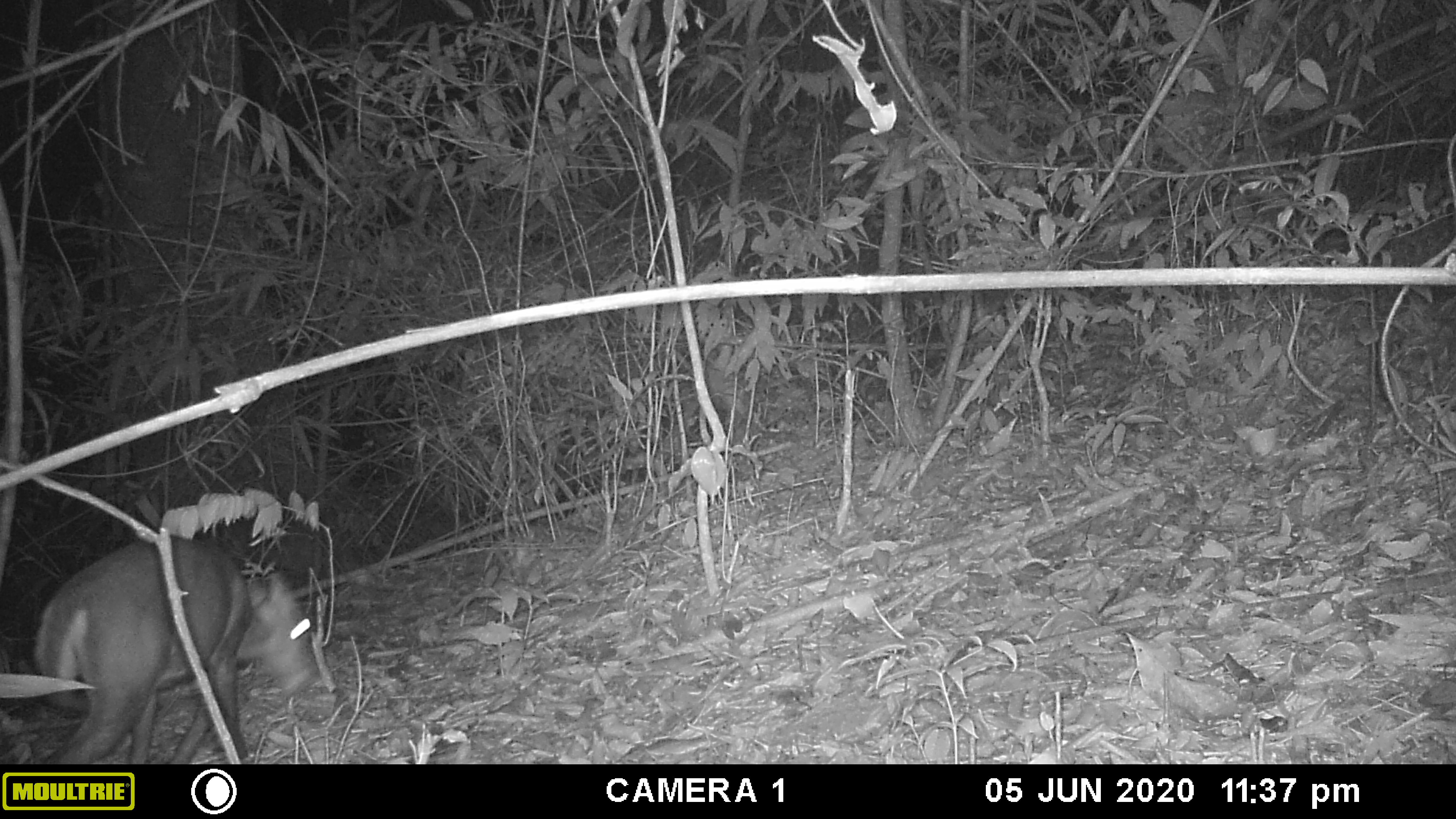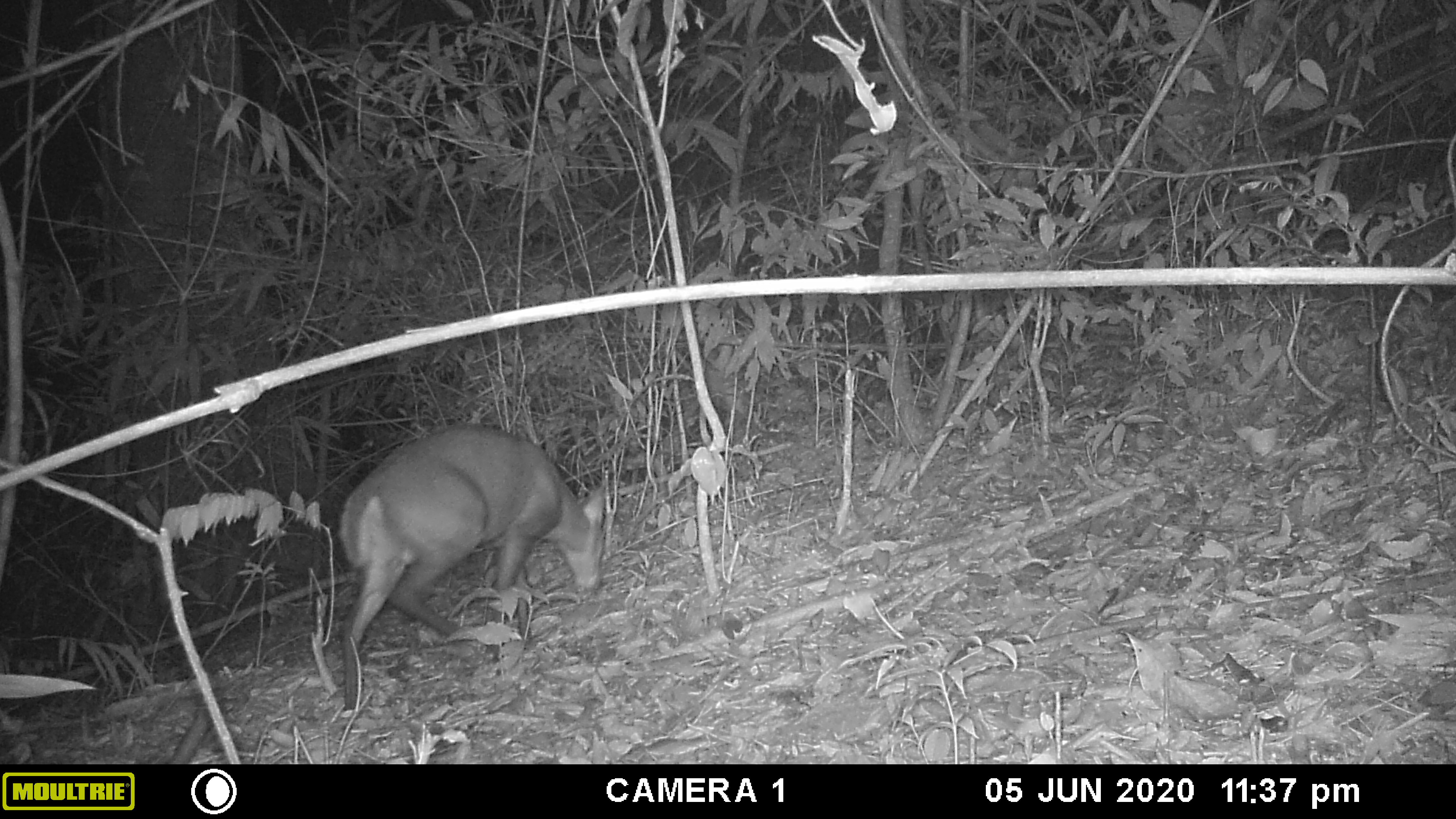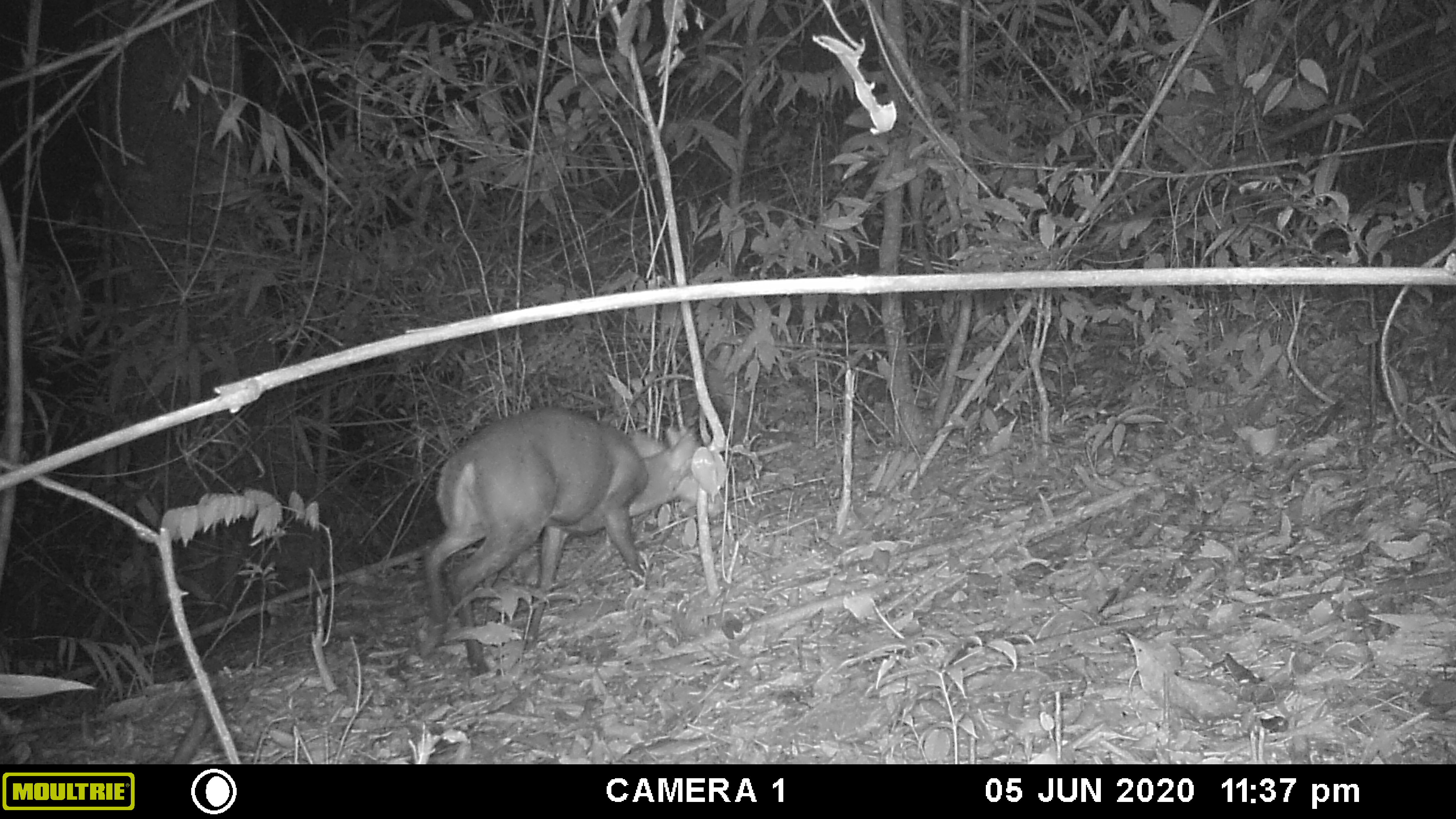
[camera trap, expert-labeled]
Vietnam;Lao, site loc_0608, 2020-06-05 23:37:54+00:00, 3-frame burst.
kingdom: Animalia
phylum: Chordata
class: Mammalia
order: Artiodactyla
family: Cervidae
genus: Muntiacus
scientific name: Muntiacus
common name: muntjacs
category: unidentified muntjac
Unidentified muntjac (muntjacs) (Muntiacus). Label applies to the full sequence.